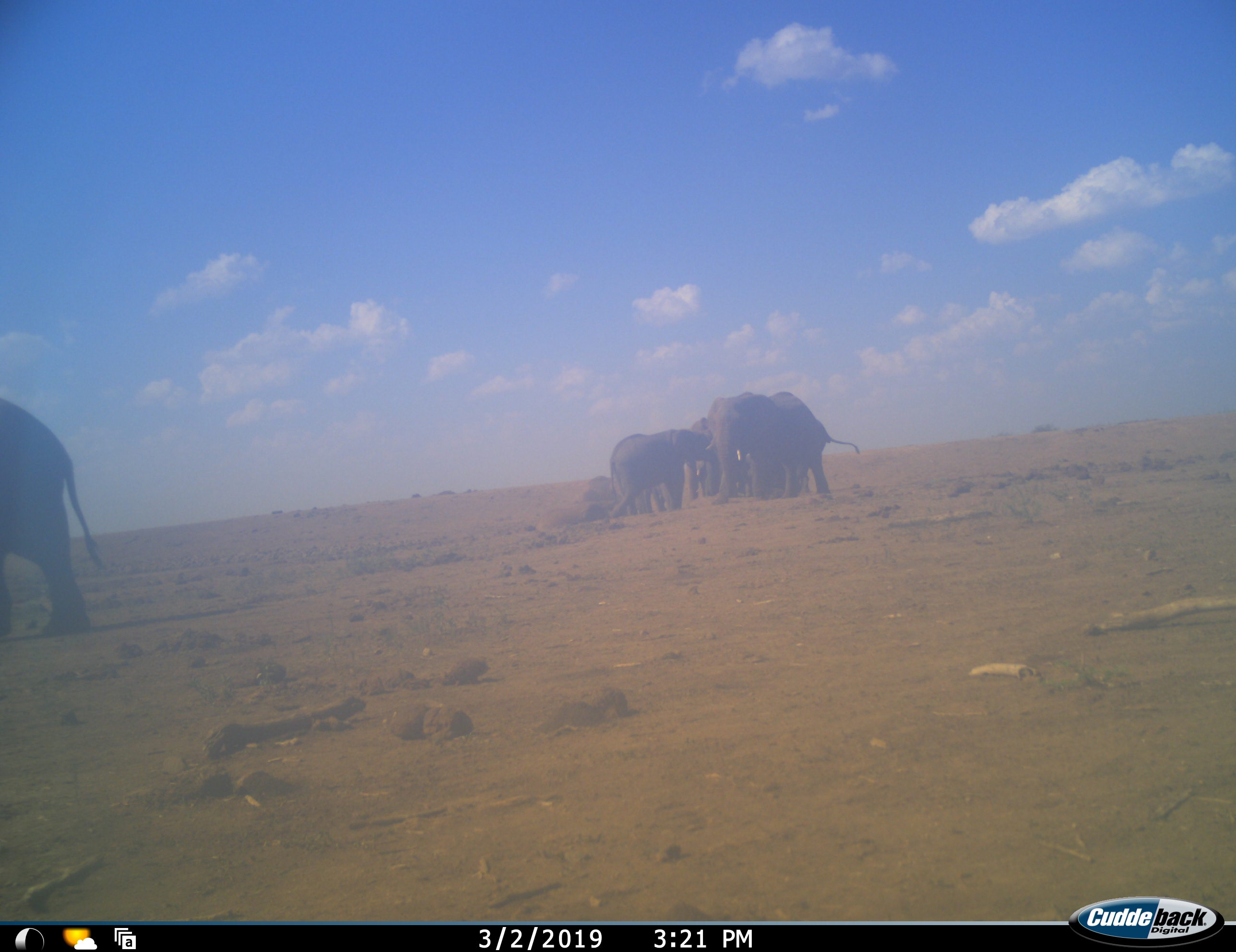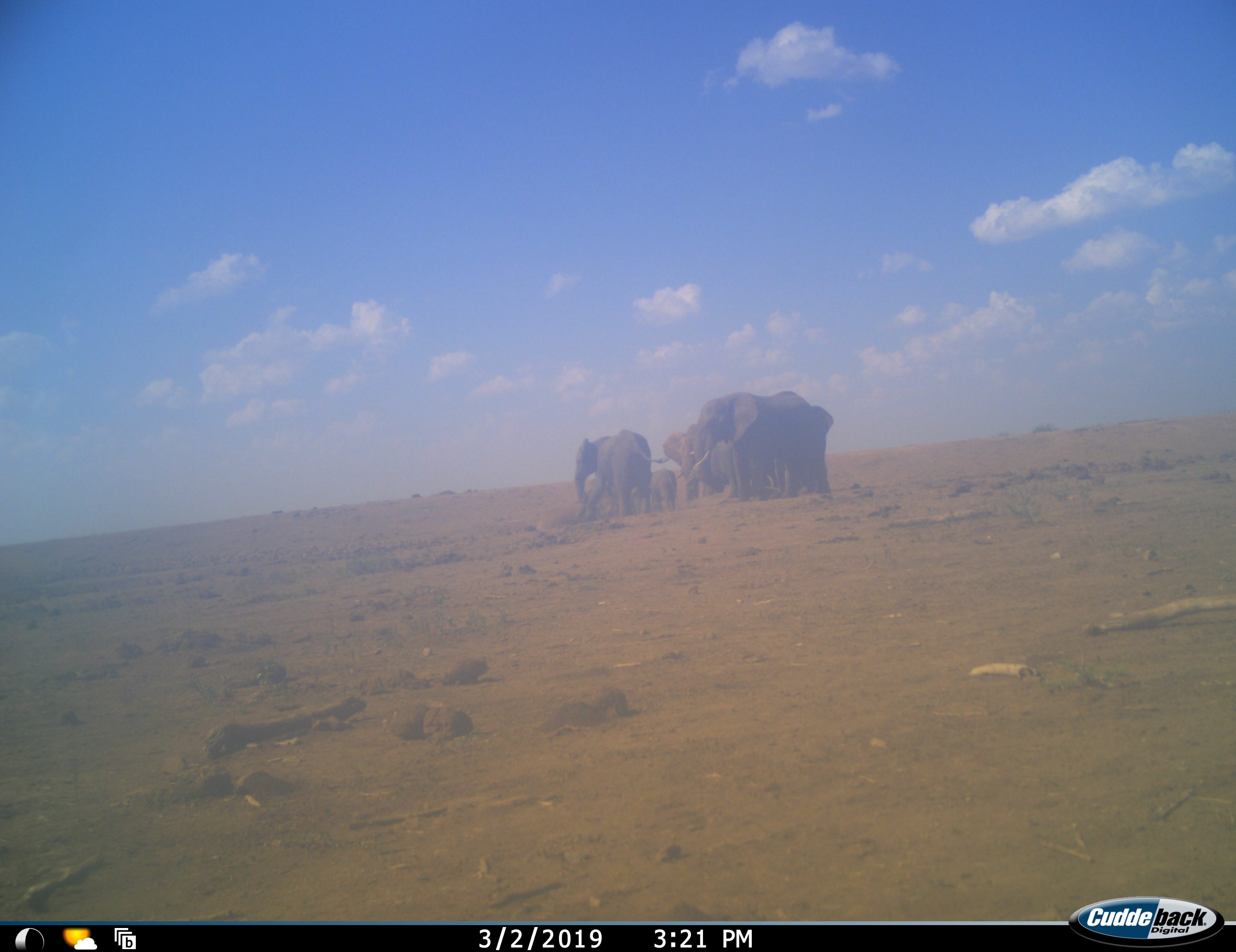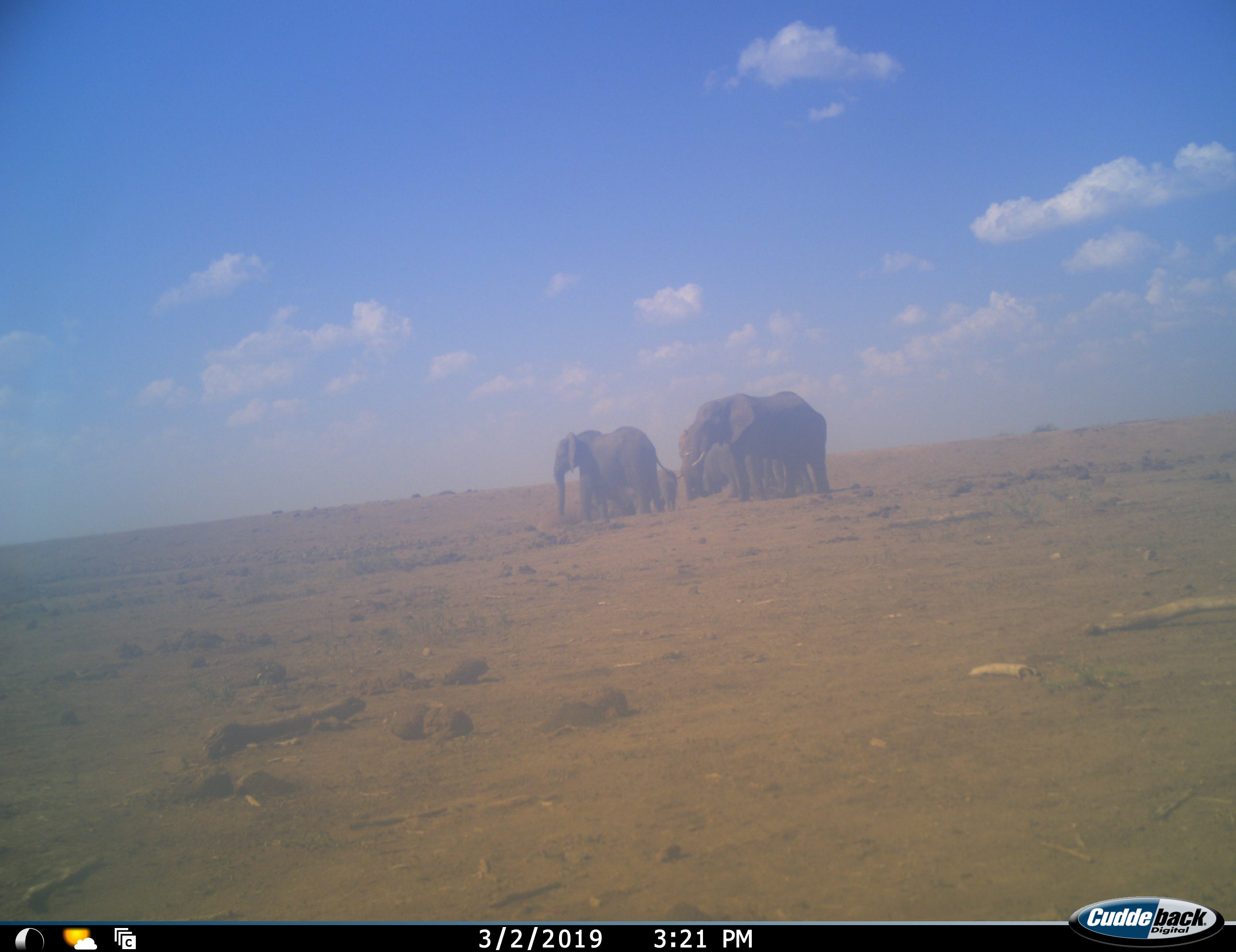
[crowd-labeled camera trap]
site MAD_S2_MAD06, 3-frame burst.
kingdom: Animalia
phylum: Chordata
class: Mammalia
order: Proboscidea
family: Elephantidae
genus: Loxodonta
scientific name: Loxodonta africana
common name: african bush elephant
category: elephant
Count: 7.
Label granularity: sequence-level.